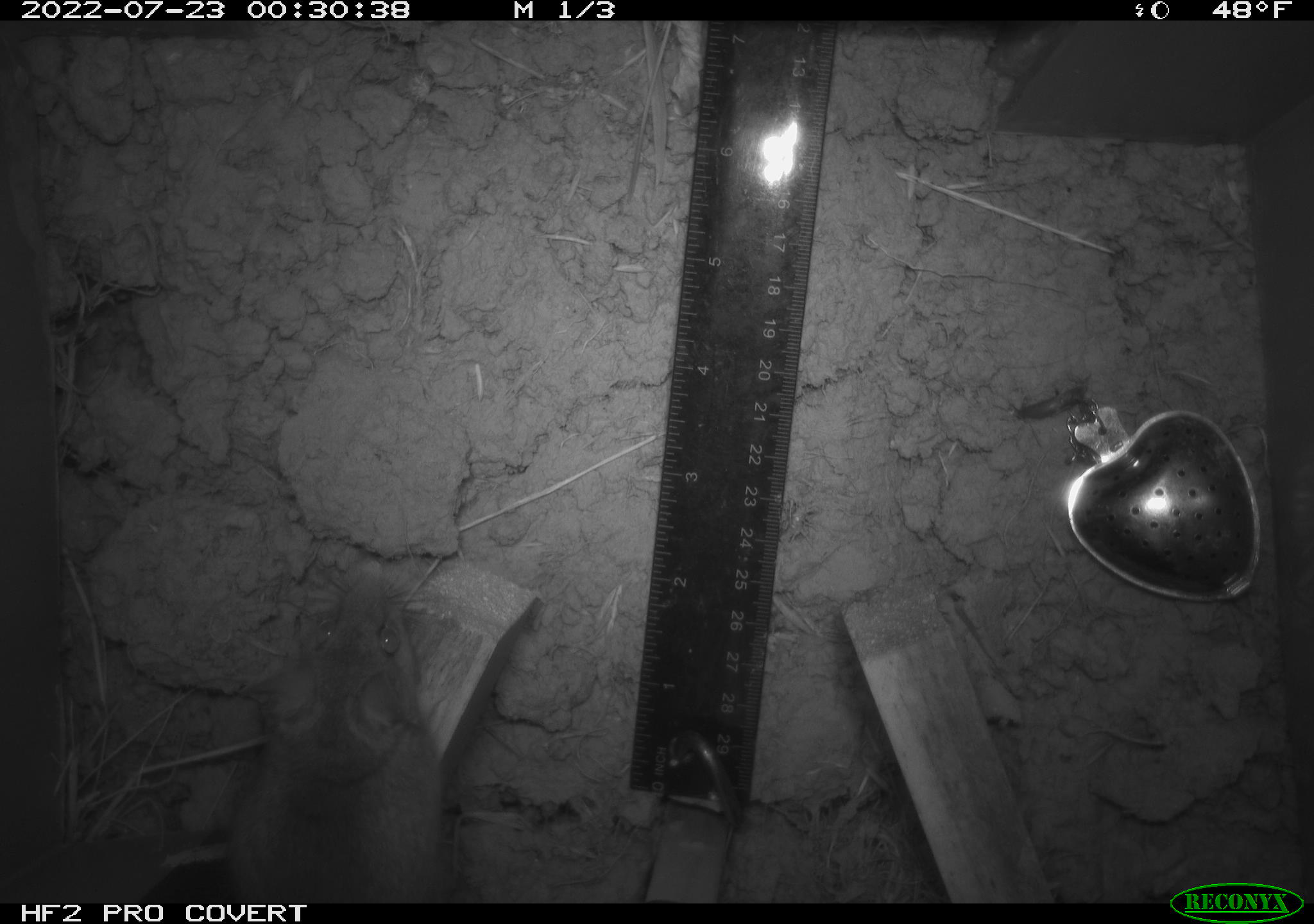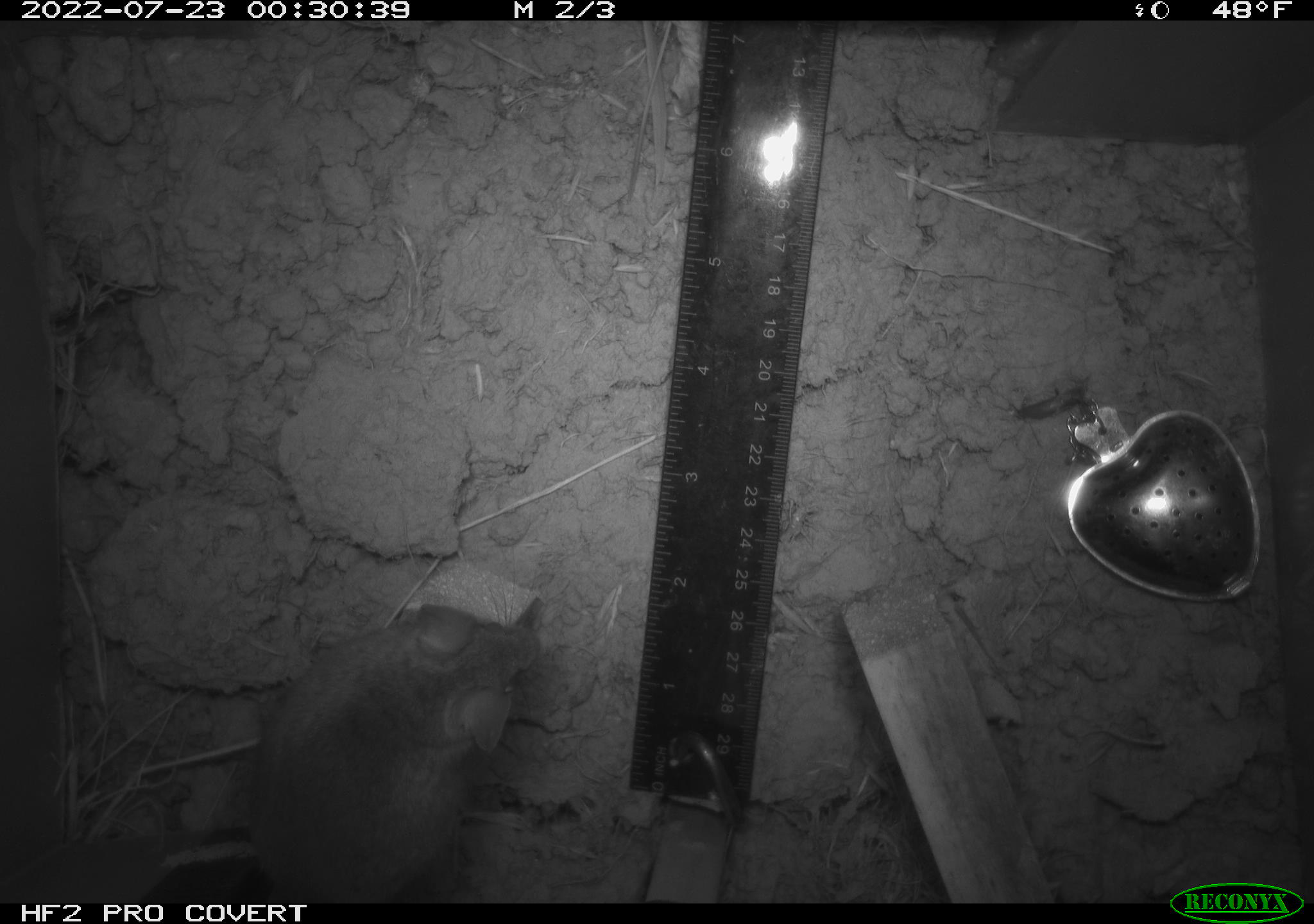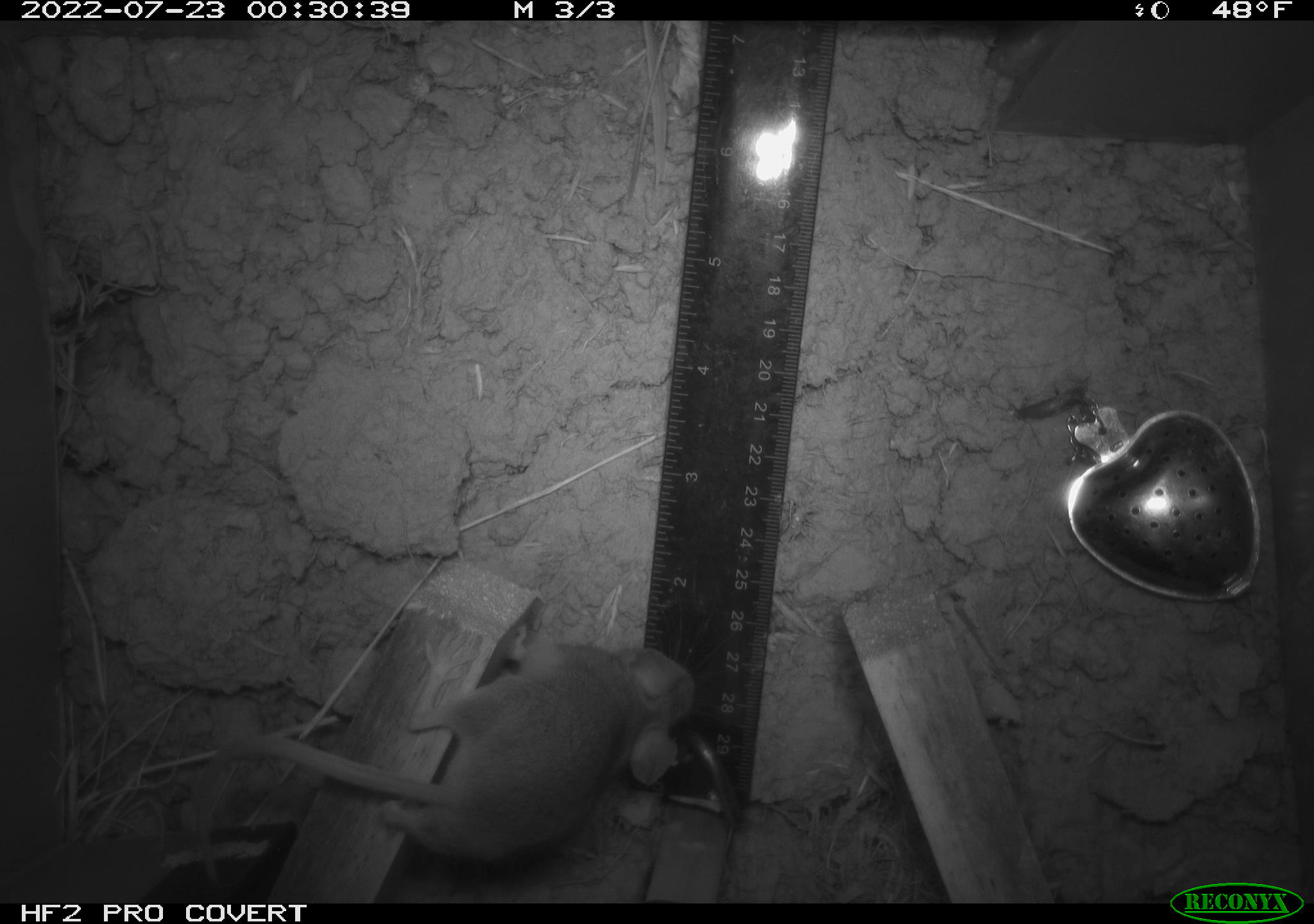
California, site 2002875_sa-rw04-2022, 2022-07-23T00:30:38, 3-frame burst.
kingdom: Animalia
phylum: Chordata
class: Mammalia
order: Rodentia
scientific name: Rodentia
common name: mouse species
Mouse species (Rodentia).